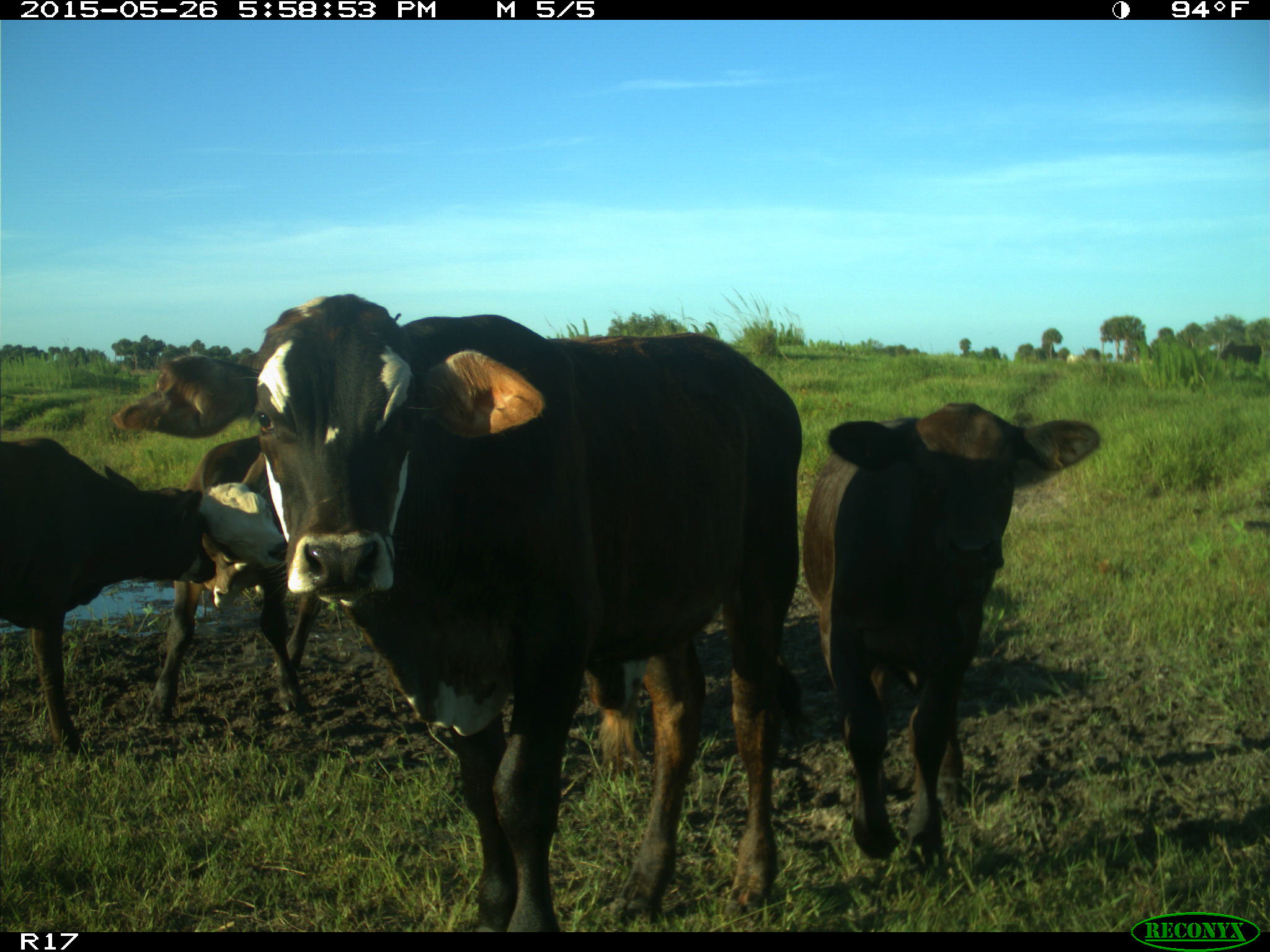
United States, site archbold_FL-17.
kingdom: Animalia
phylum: Chordata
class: Mammalia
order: Artiodactyla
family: Bovidae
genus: Bos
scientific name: Bos taurus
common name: domestic cow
Bos taurus (domestic cow).